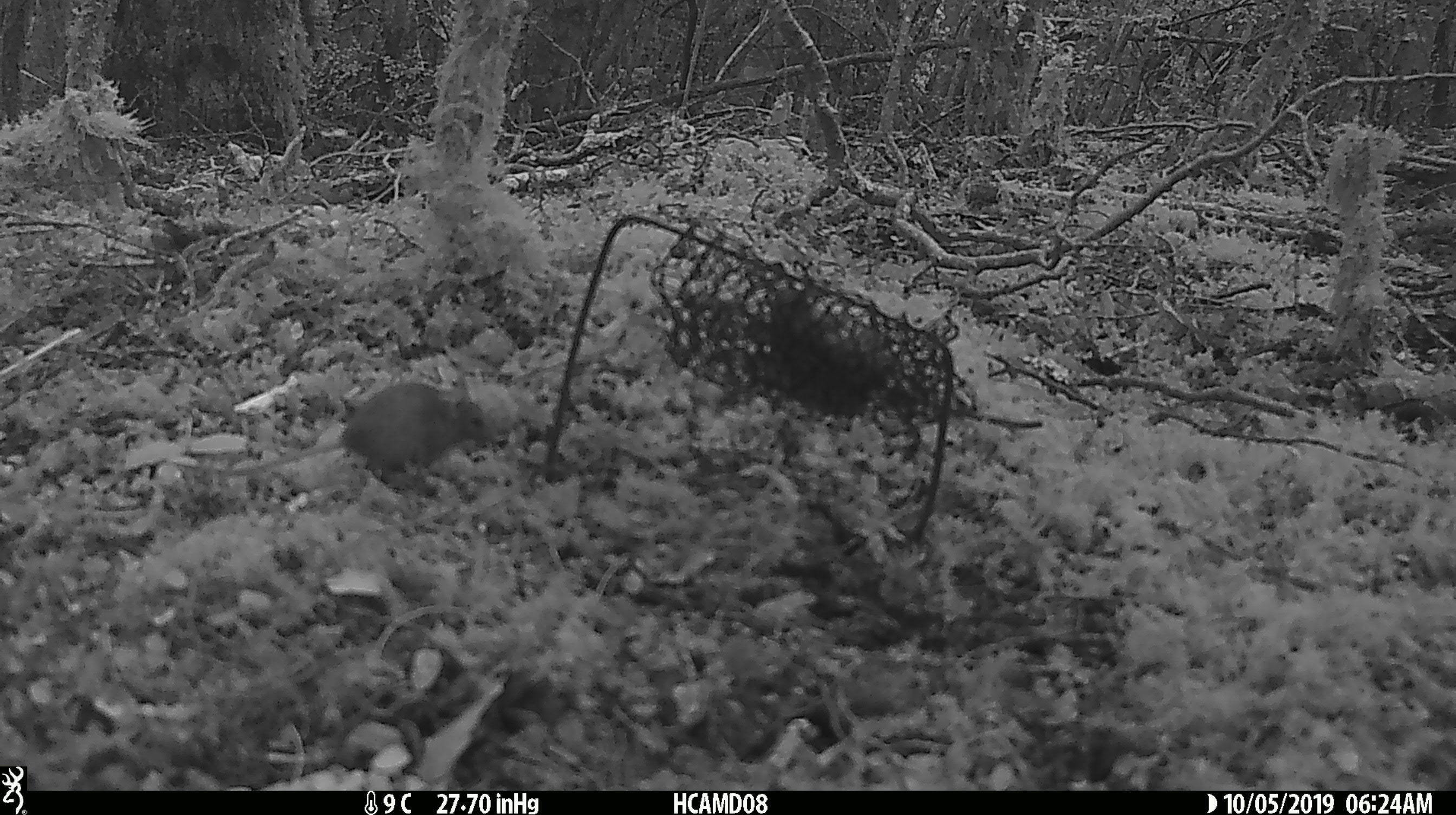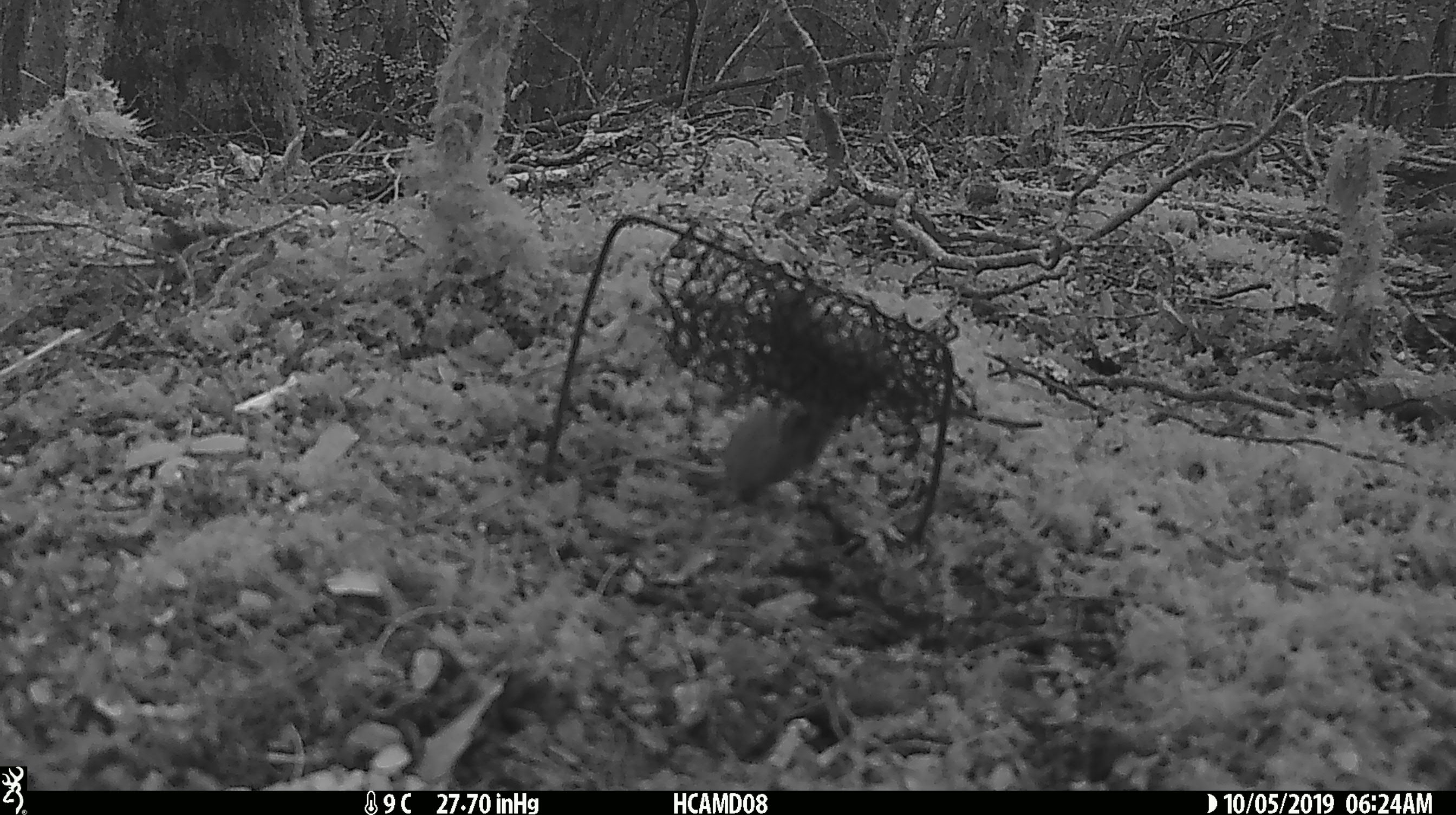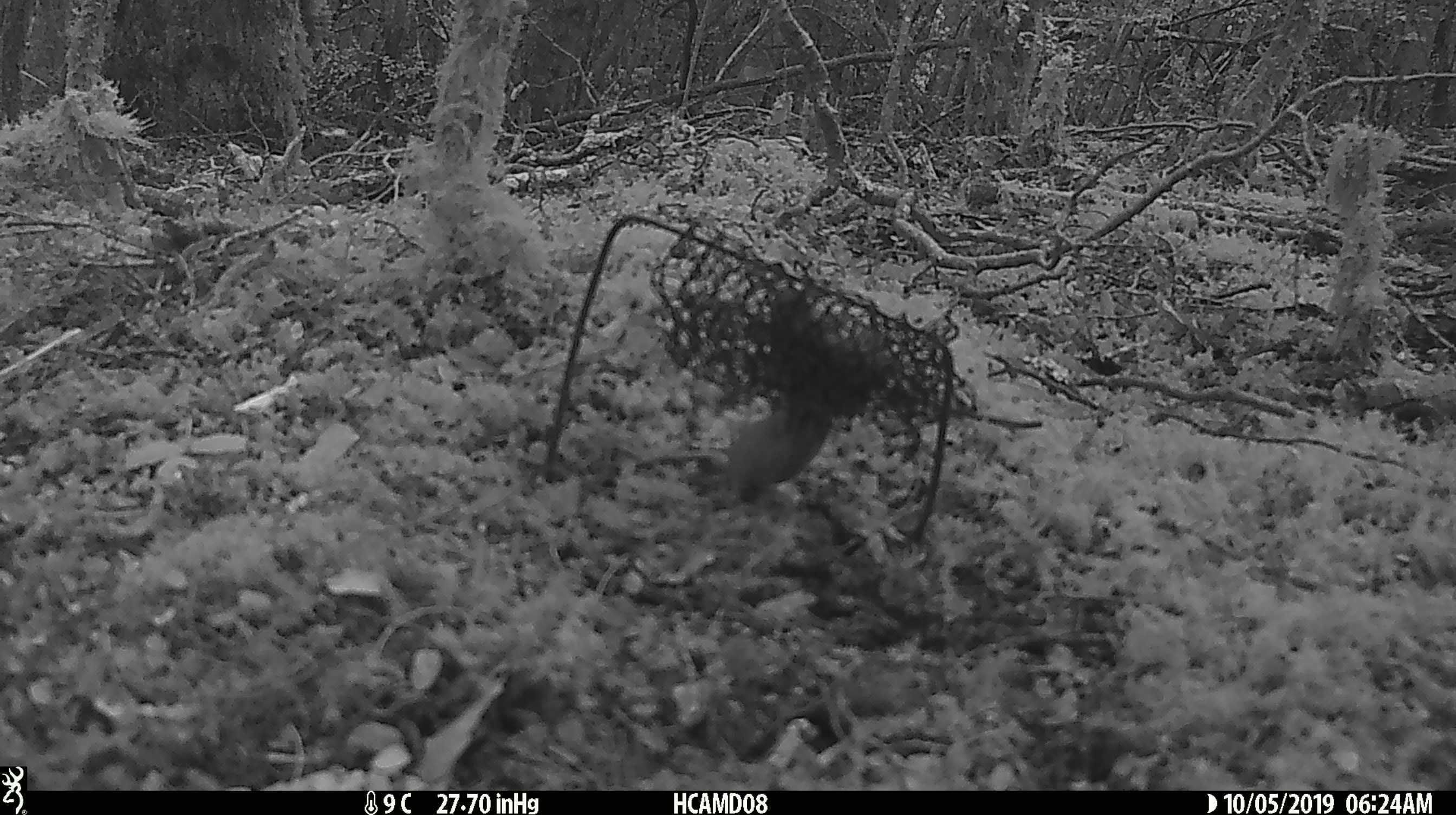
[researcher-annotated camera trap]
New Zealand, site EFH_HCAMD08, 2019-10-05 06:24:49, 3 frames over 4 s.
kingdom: Animalia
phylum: Chordata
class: Mammalia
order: Rodentia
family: Muridae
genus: Mus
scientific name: Mus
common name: mouse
Mouse (Mus).